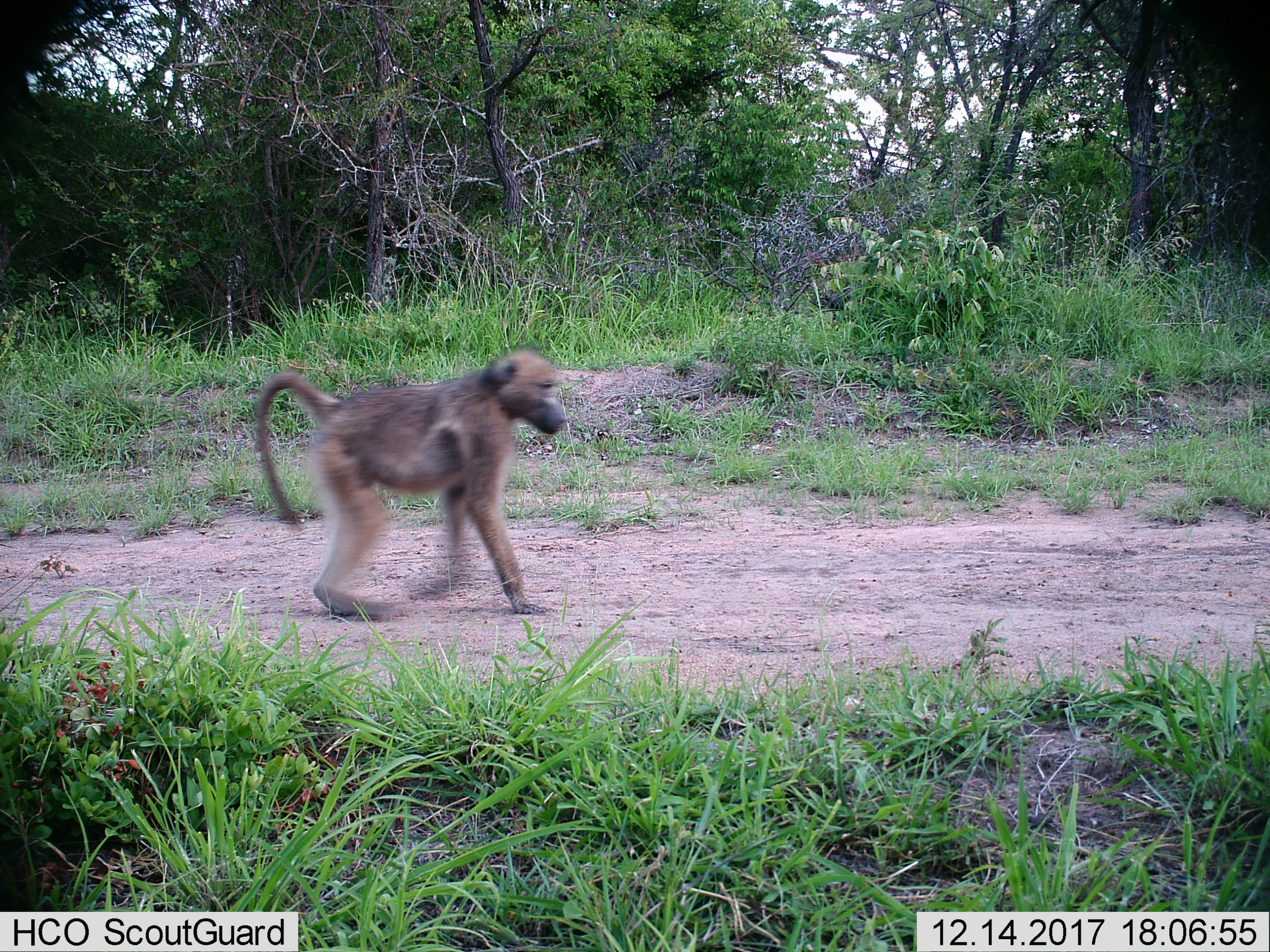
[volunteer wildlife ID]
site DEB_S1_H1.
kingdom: Animalia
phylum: Chordata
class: Mammalia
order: Primates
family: Cercopithecidae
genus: Papio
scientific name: Papio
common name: baboon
Baboon (Papio), count 1. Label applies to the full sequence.